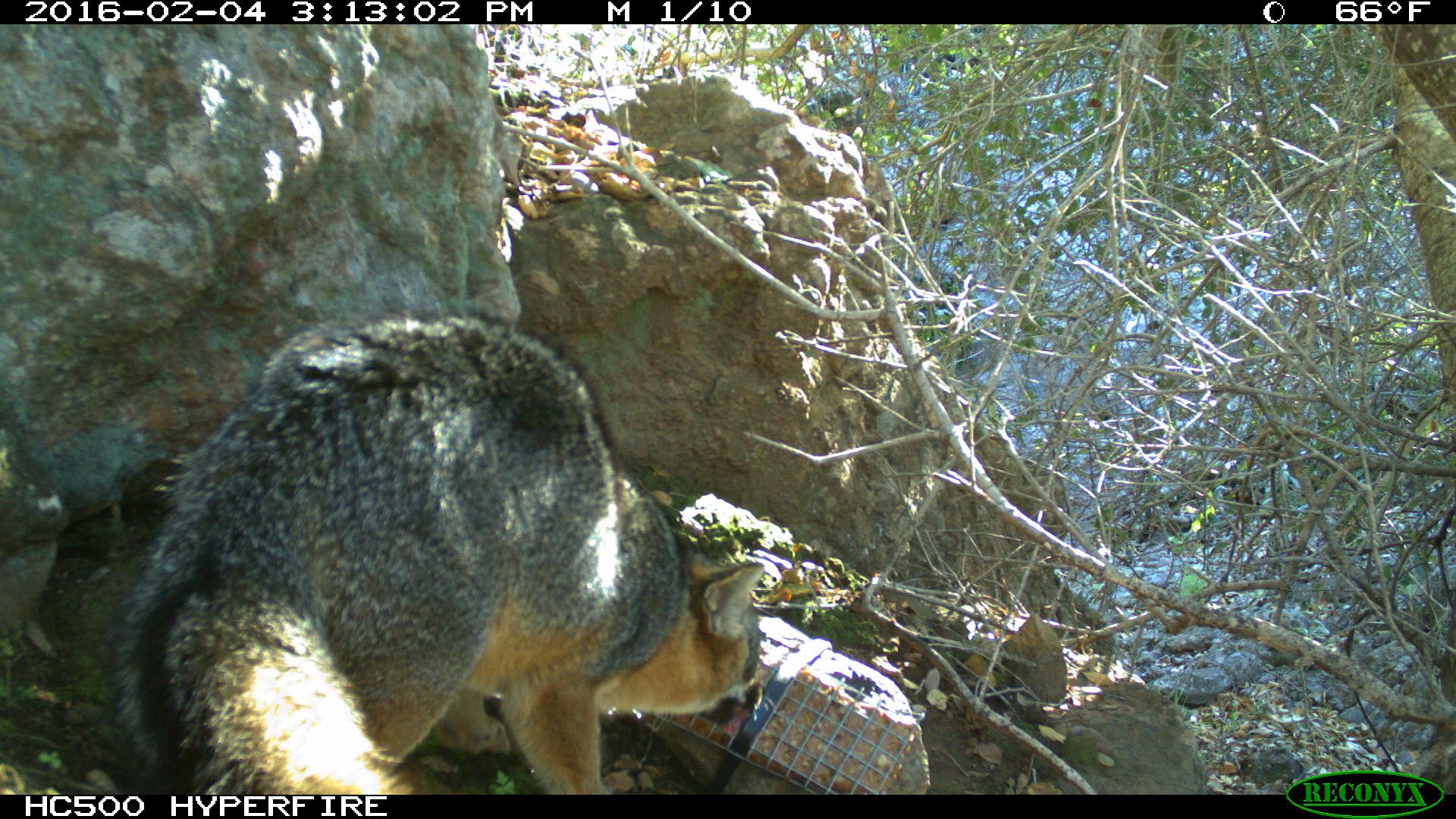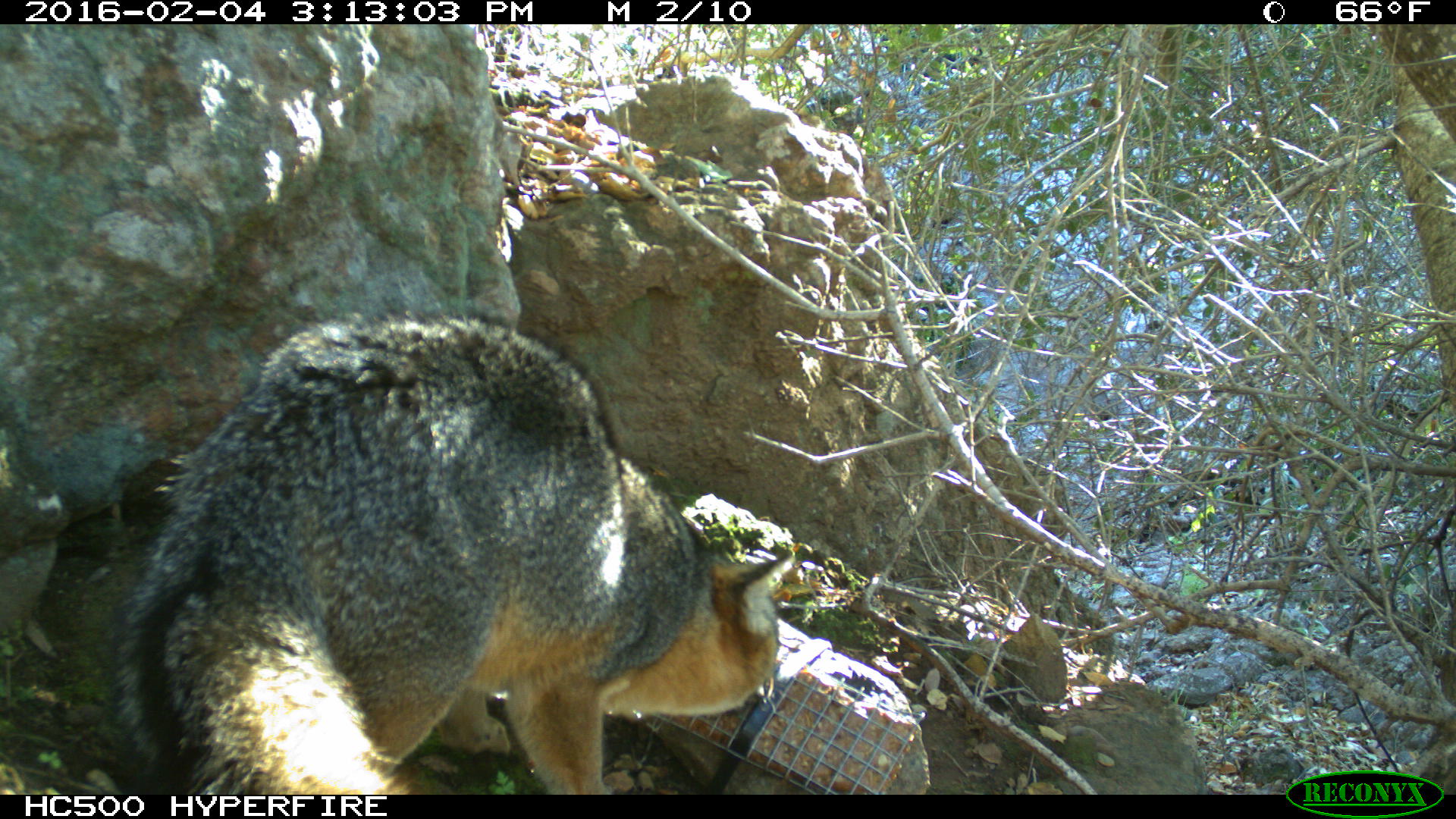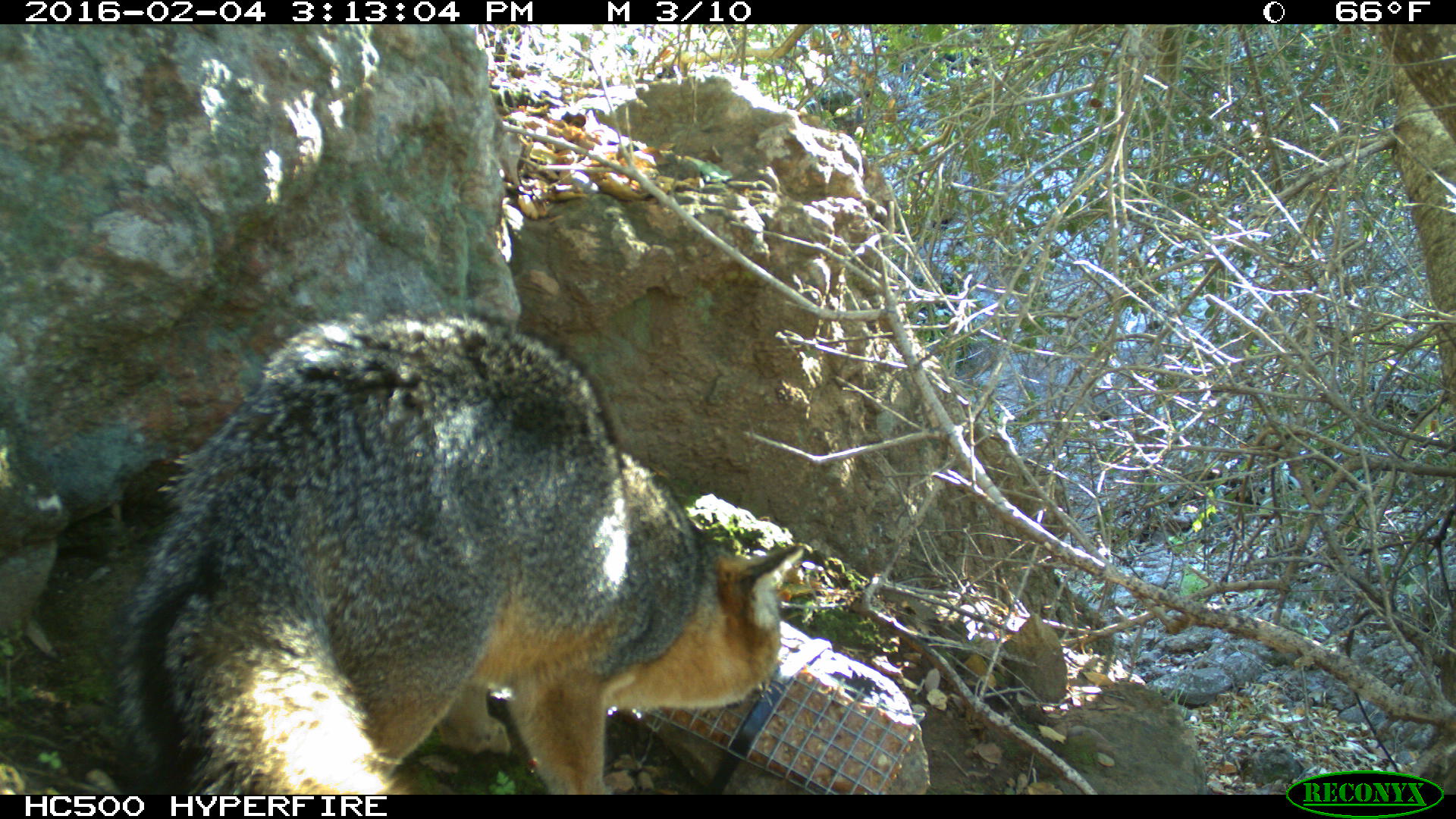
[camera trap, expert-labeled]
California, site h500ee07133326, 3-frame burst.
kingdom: Animalia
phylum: Chordata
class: Mammalia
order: Carnivora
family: Canidae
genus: Urocyon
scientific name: Urocyon littoralis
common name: island fox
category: fox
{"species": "fox (island fox) (Urocyon littoralis)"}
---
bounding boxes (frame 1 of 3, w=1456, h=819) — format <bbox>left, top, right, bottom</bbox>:
fox: <bbox>115, 306, 767, 793</bbox>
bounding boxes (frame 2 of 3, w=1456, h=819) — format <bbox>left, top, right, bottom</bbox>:
fox: <bbox>113, 306, 799, 793</bbox>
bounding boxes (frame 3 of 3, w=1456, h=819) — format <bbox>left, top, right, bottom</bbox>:
fox: <bbox>115, 310, 803, 794</bbox>